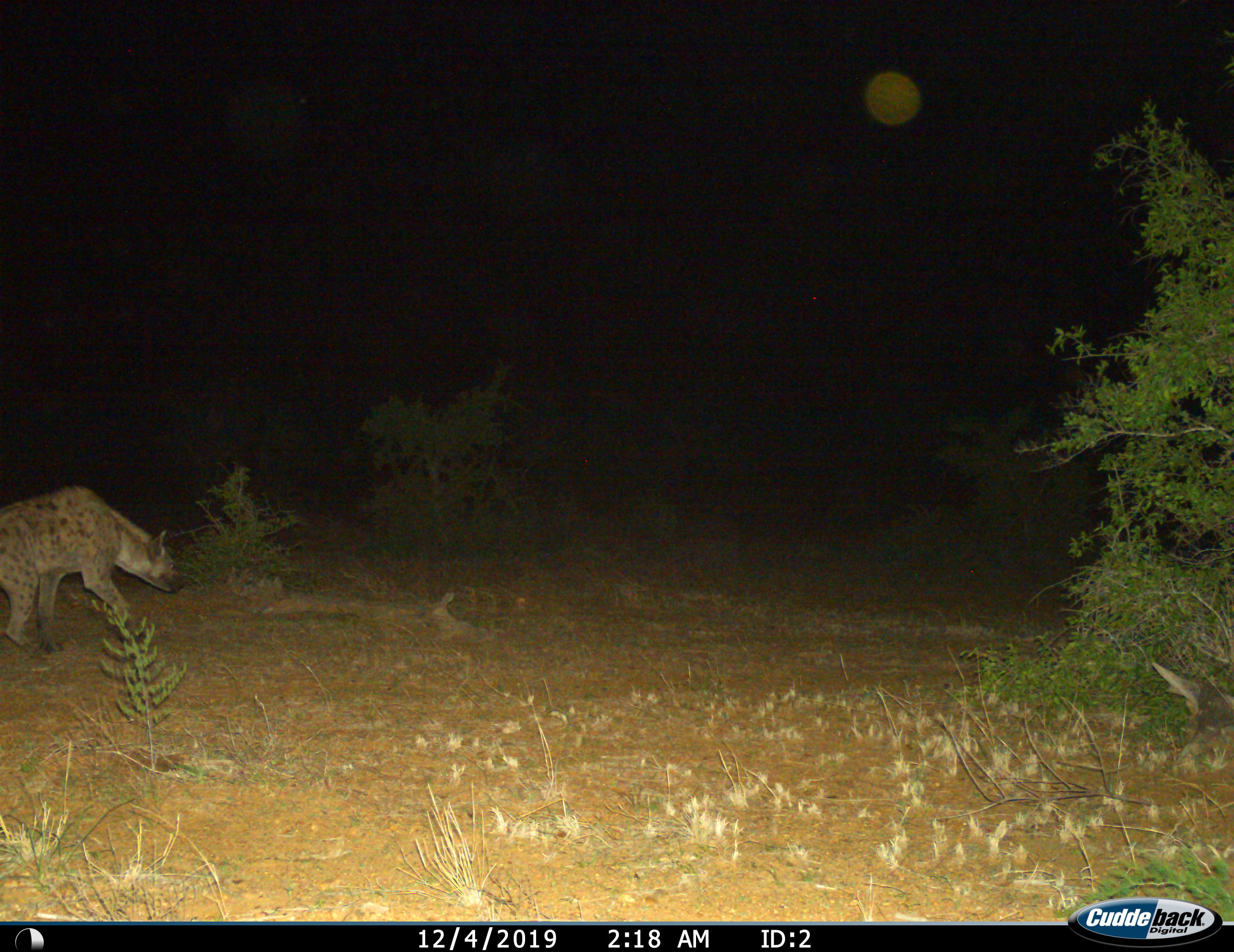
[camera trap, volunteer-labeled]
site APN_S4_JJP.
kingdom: Animalia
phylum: Chordata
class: Mammalia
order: Carnivora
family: Hyaenidae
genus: Crocuta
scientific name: Crocuta crocuta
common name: spotted hyena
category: hyenaspotted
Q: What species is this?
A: Hyenaspotted (spotted hyena) (Crocuta crocuta).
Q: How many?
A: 1.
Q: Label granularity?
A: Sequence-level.